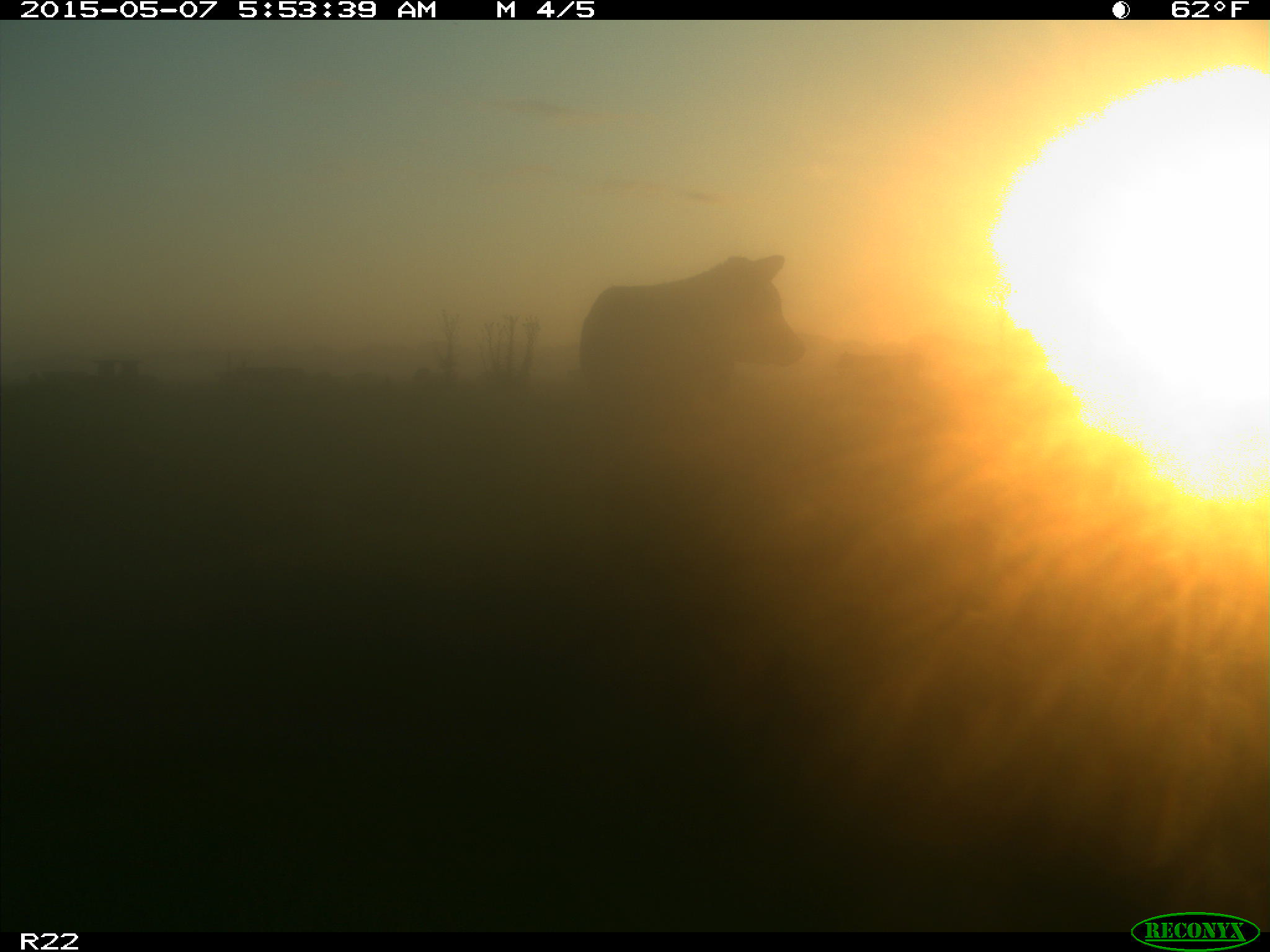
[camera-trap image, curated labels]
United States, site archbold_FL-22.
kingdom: Animalia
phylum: Chordata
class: Mammalia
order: Artiodactyla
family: Bovidae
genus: Bos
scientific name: Bos taurus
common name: domestic cow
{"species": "Bos taurus (domestic cow)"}